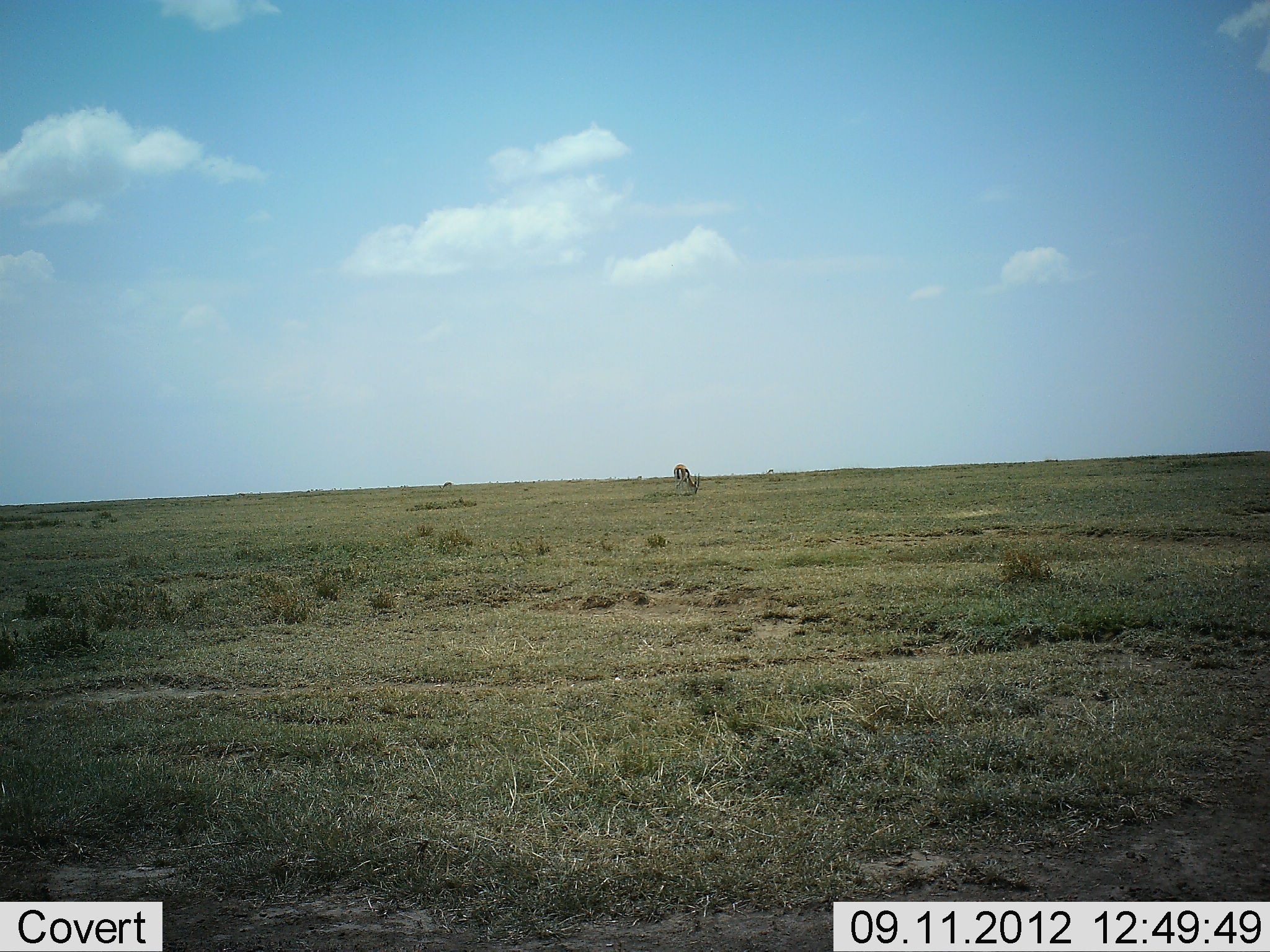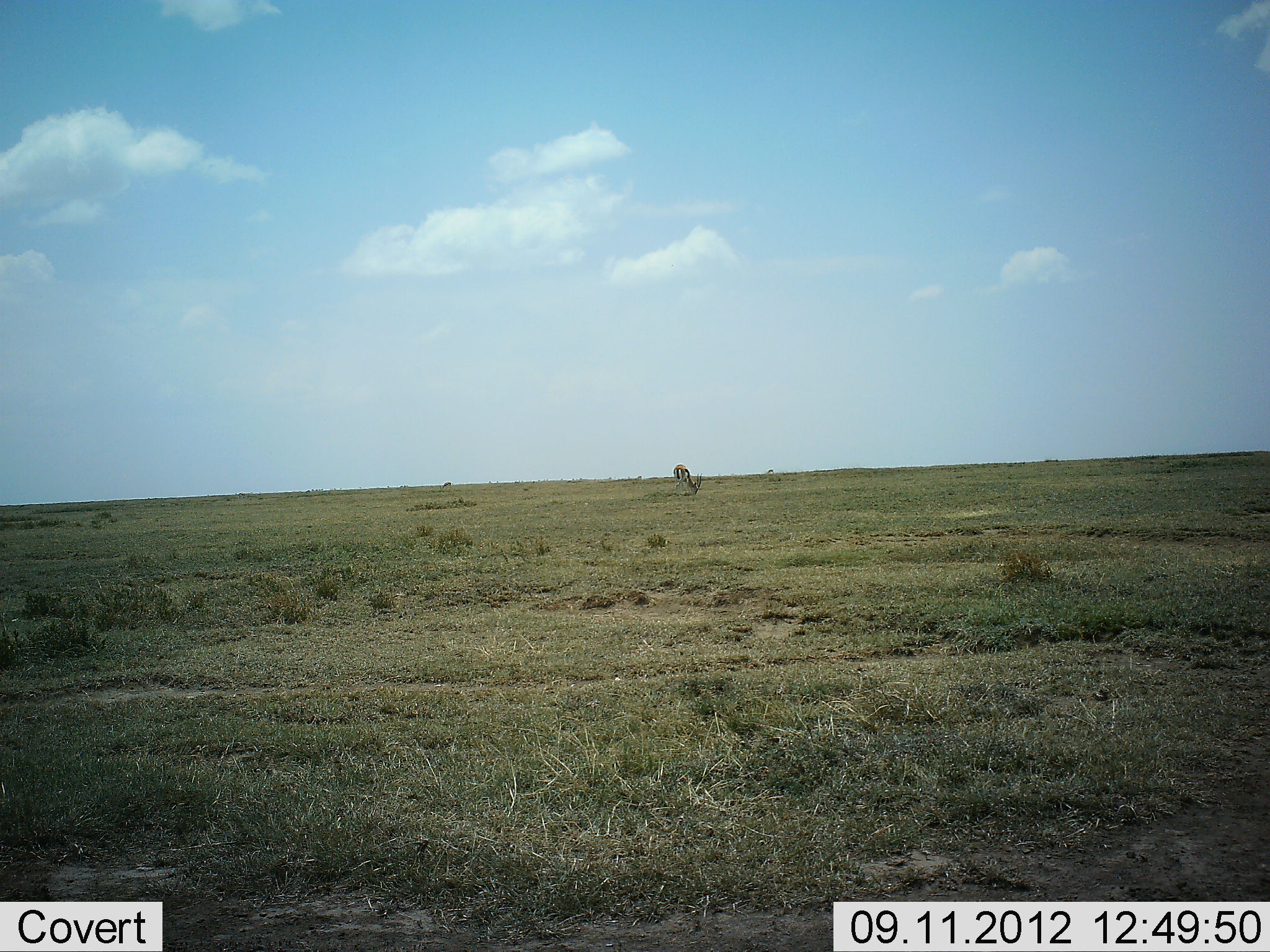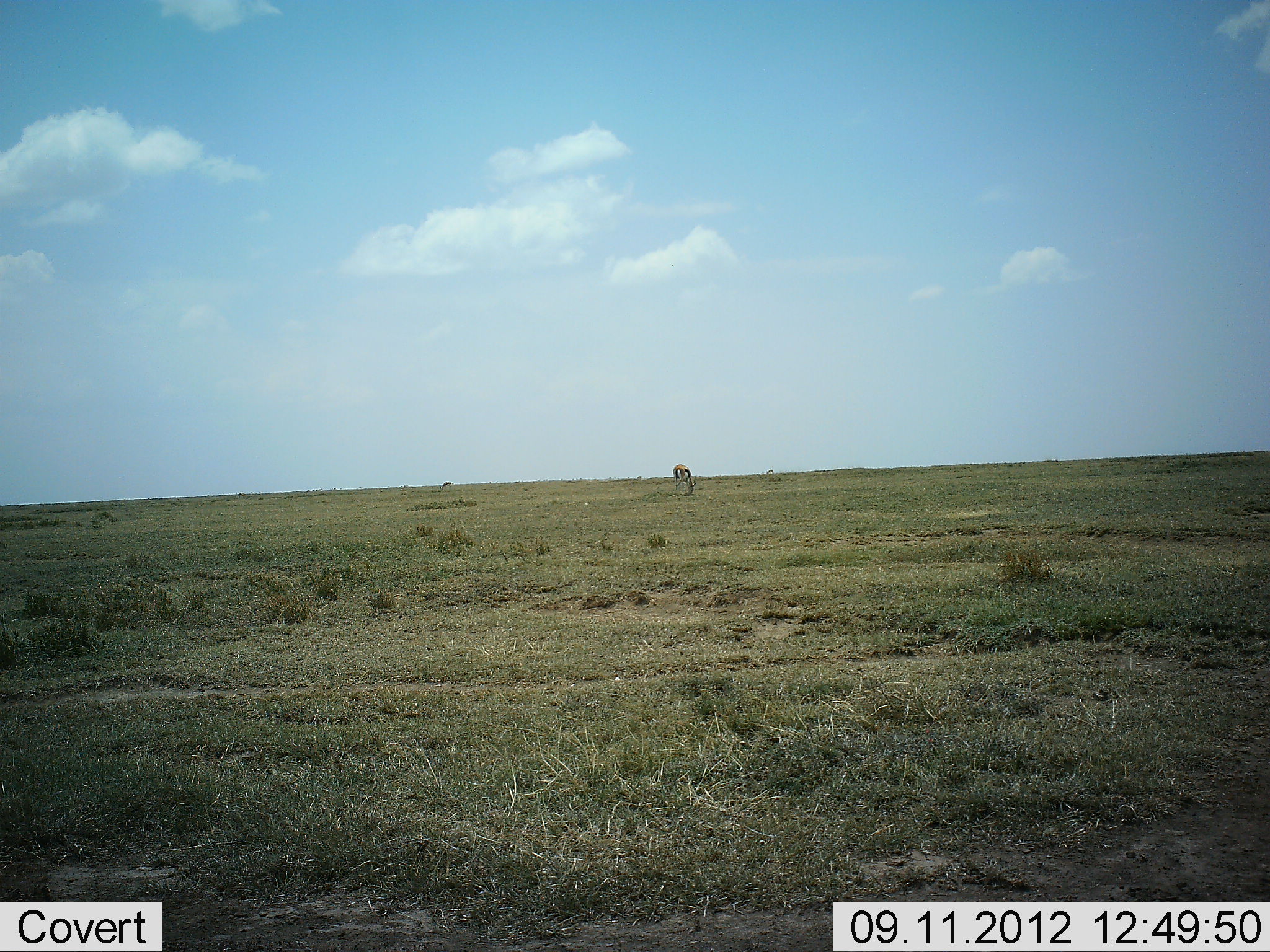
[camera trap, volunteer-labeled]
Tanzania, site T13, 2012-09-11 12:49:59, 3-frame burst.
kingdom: Animalia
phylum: Chordata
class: Mammalia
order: Artiodactyla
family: Bovidae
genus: Eudorcas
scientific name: Eudorcas thomsonii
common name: thomson's gazelle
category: gazellethomsons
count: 1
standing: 20%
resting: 0%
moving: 0%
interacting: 0%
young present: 0%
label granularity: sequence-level